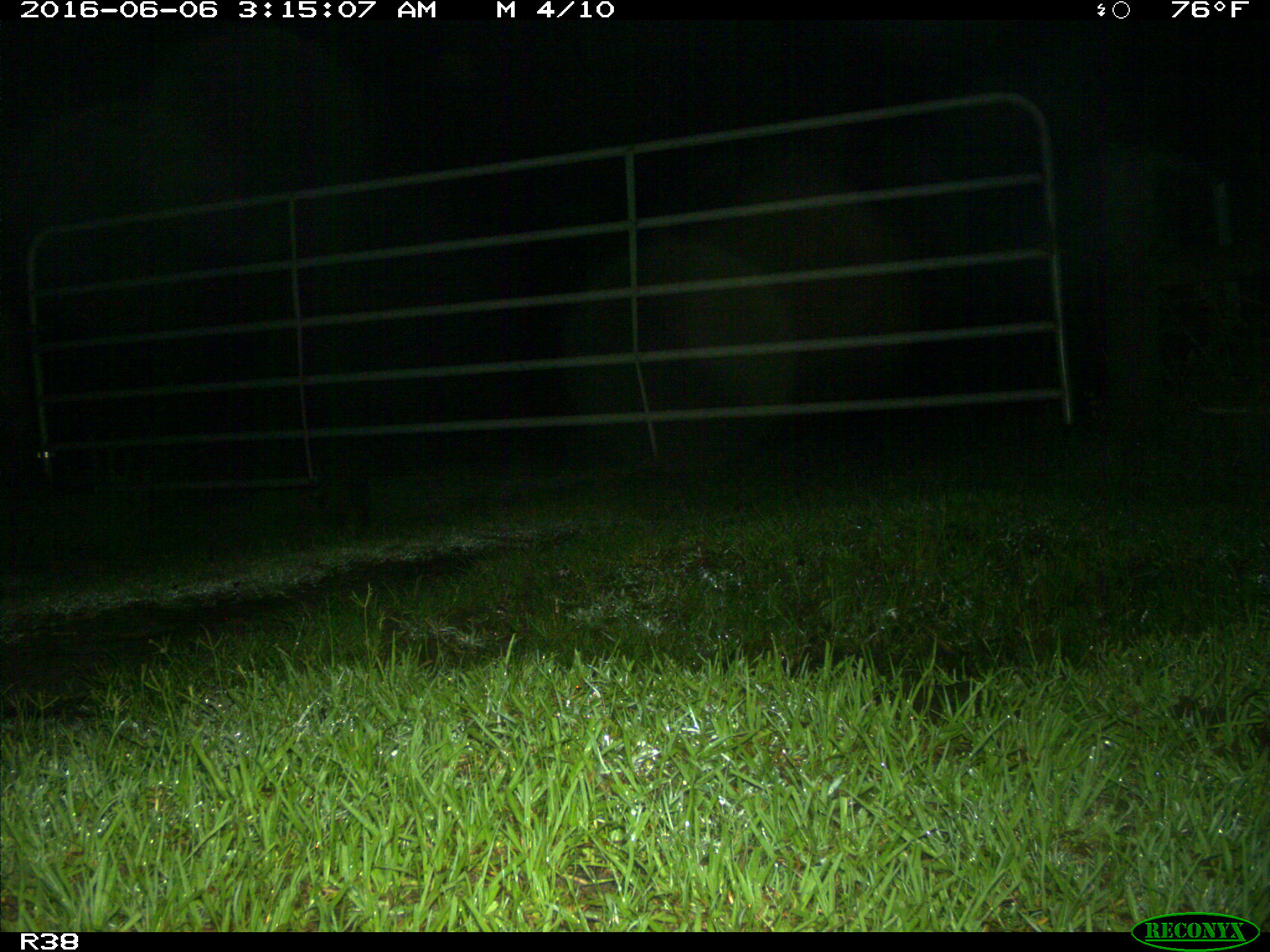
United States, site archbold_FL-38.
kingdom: Animalia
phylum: Chordata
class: Mammalia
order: Carnivora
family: Procyonidae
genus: Procyon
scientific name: Procyon lotor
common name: common raccoon